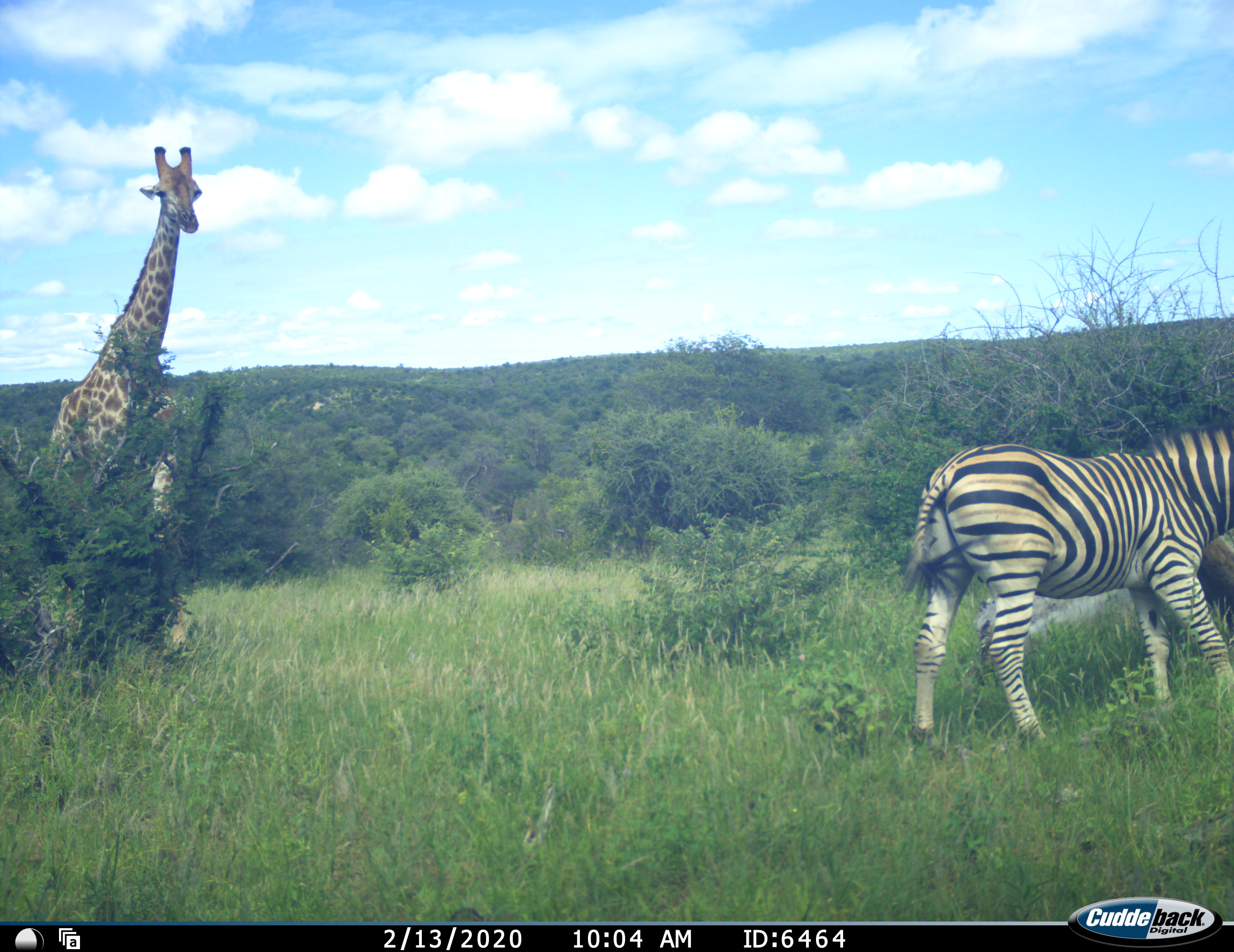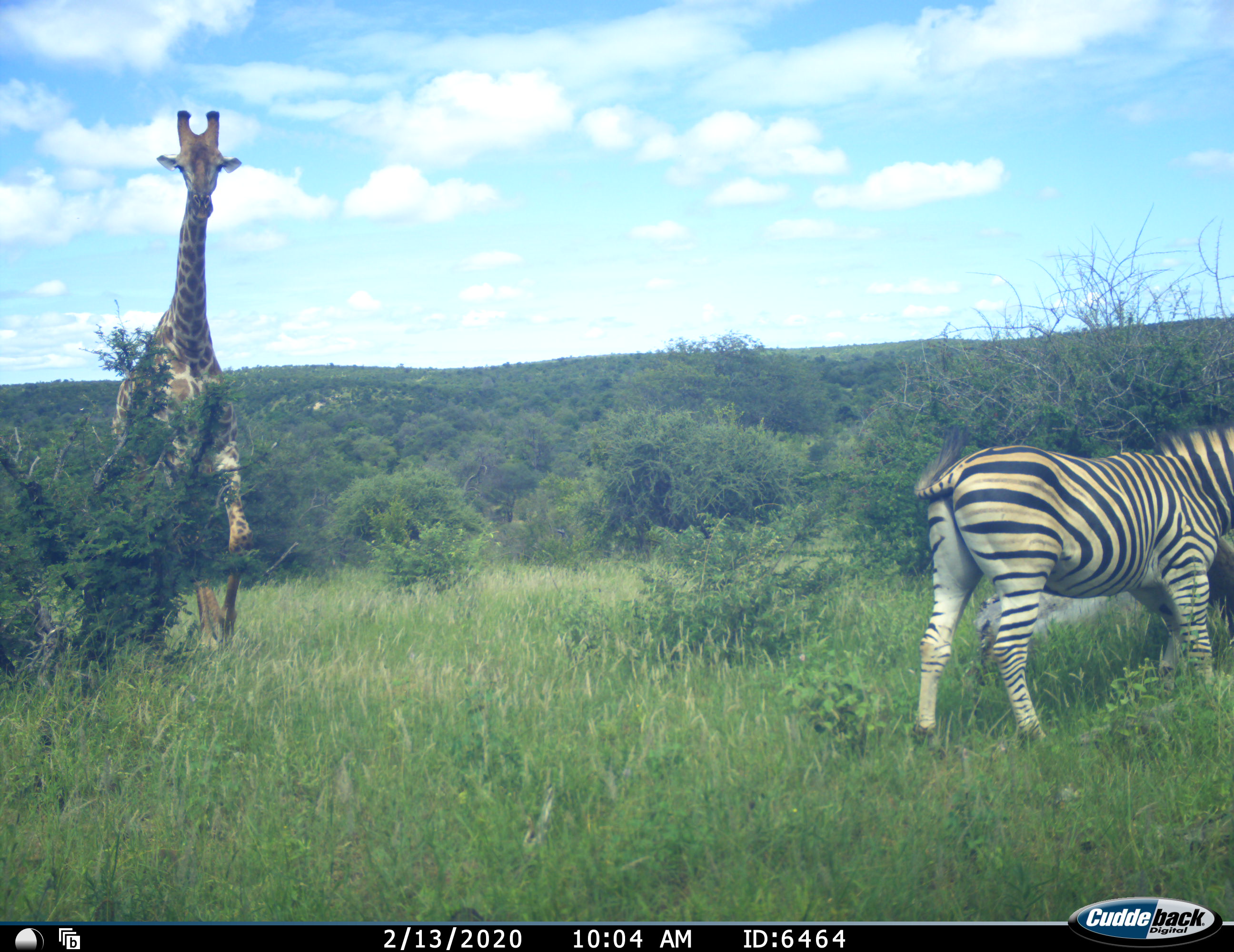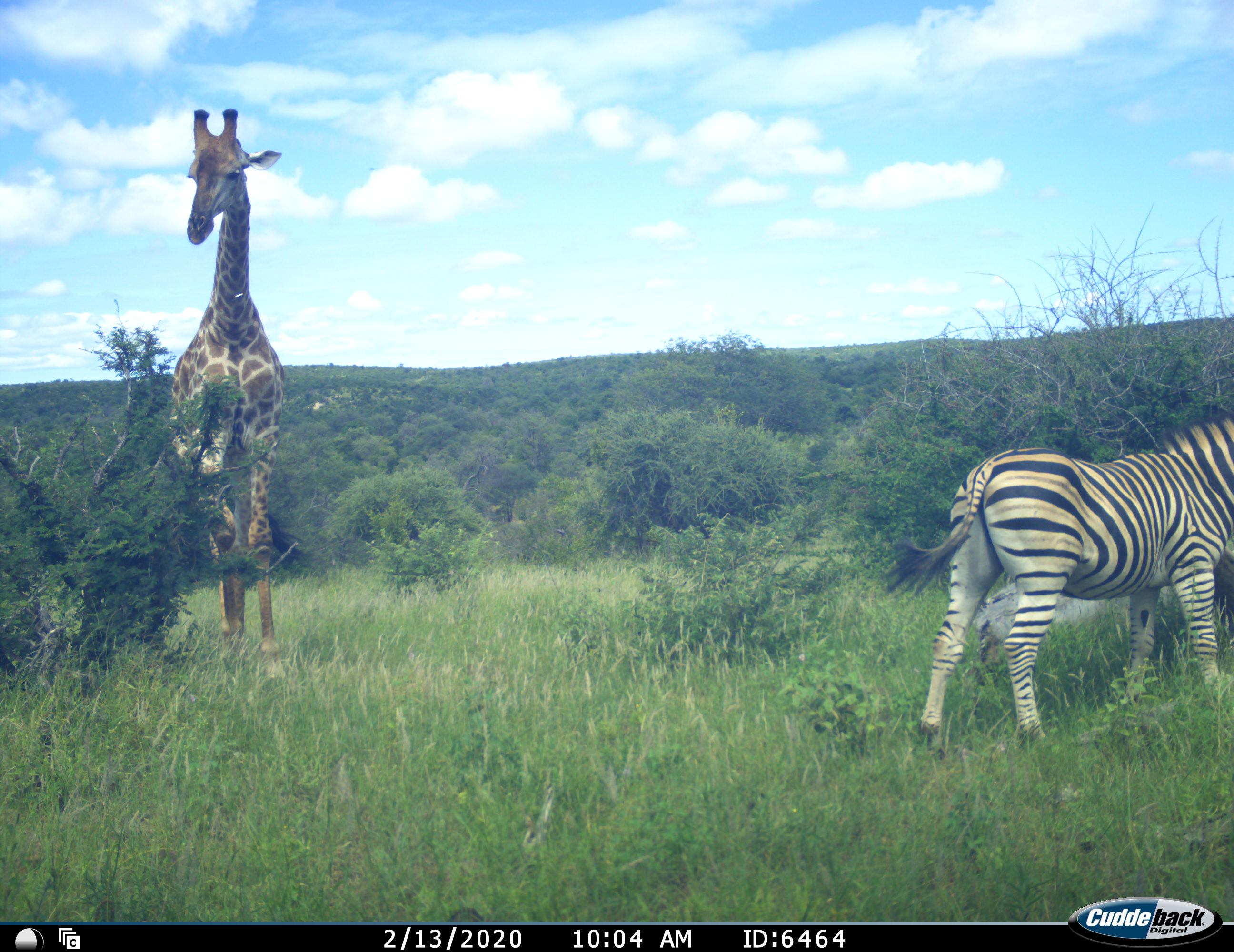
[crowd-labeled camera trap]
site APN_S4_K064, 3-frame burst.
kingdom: Animalia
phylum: Chordata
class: Mammalia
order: Artiodactyla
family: Giraffidae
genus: Giraffa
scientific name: Giraffa camelopardalis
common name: giraffe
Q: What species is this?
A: Giraffe (Giraffa camelopardalis).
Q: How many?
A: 1.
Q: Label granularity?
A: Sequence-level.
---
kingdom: Animalia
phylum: Chordata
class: Mammalia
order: Perissodactyla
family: Equidae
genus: Equus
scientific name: Equus quagga burchellii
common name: burchell's zebra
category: zebraburchells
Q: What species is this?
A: Zebraburchells (burchell's zebra) (Equus quagga burchellii).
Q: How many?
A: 1.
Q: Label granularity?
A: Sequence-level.